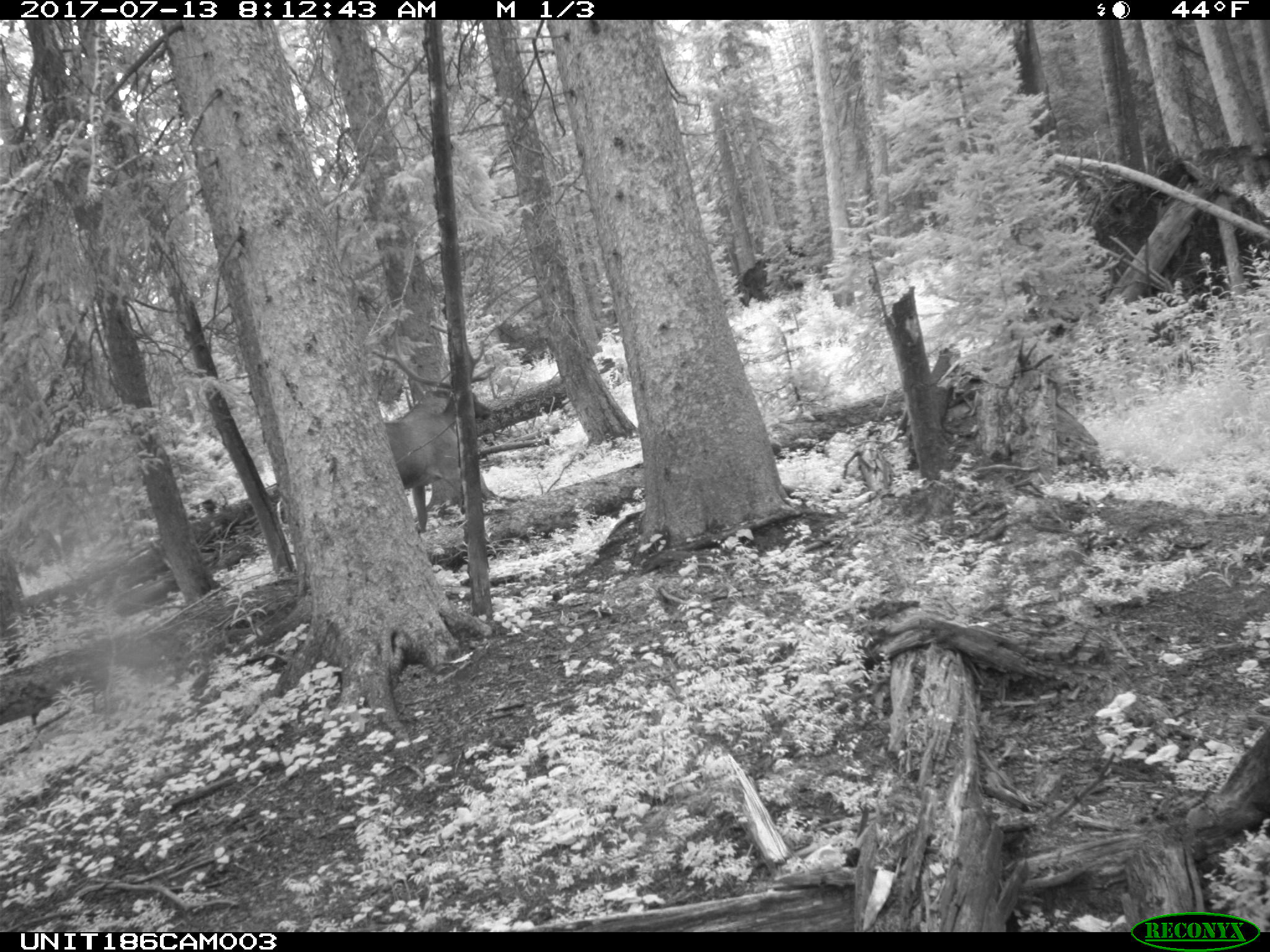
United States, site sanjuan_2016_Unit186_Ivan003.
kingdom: Animalia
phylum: Chordata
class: Mammalia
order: Artiodactyla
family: Cervidae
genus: Cervus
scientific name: Cervus elaphus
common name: red deer